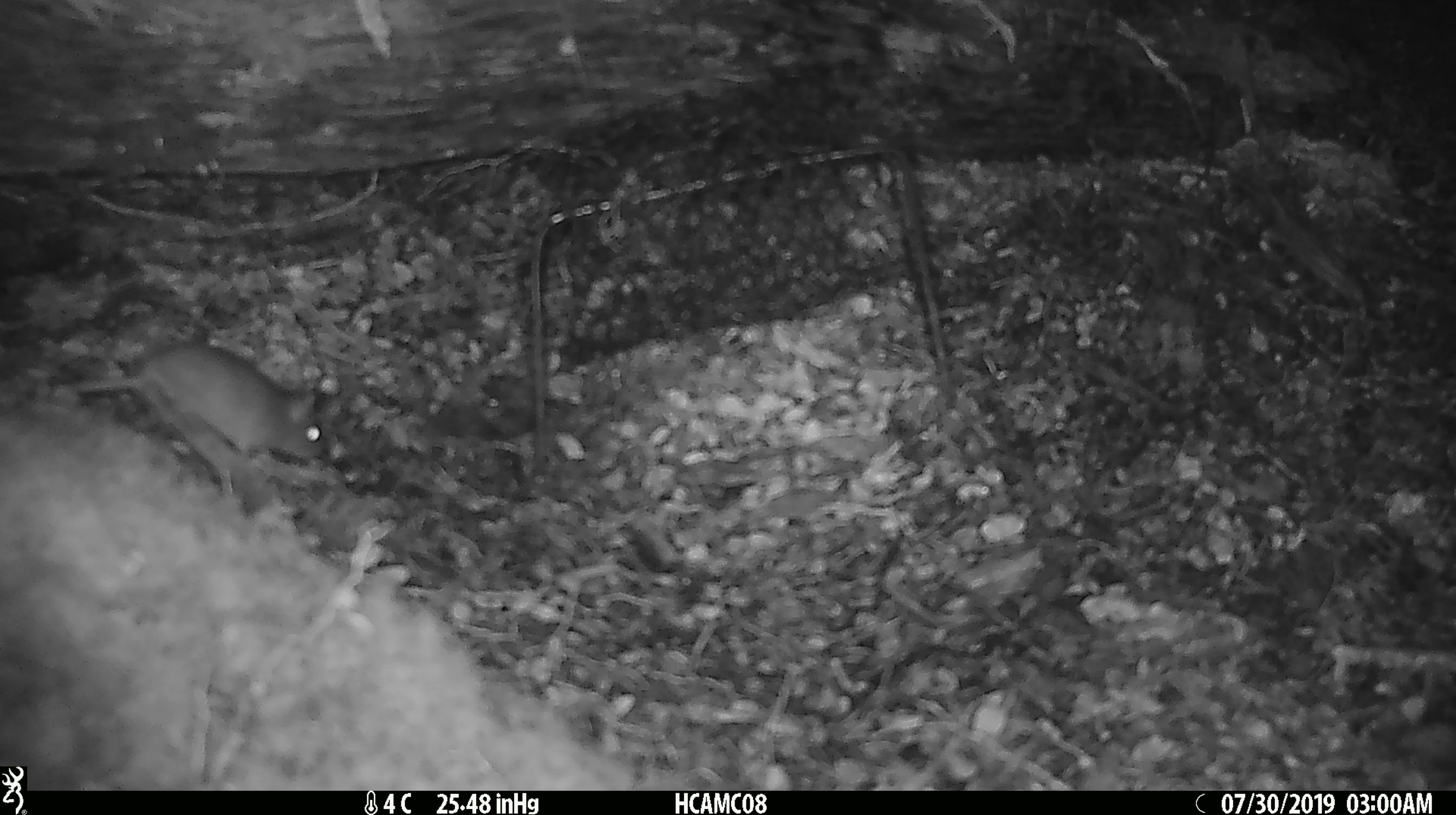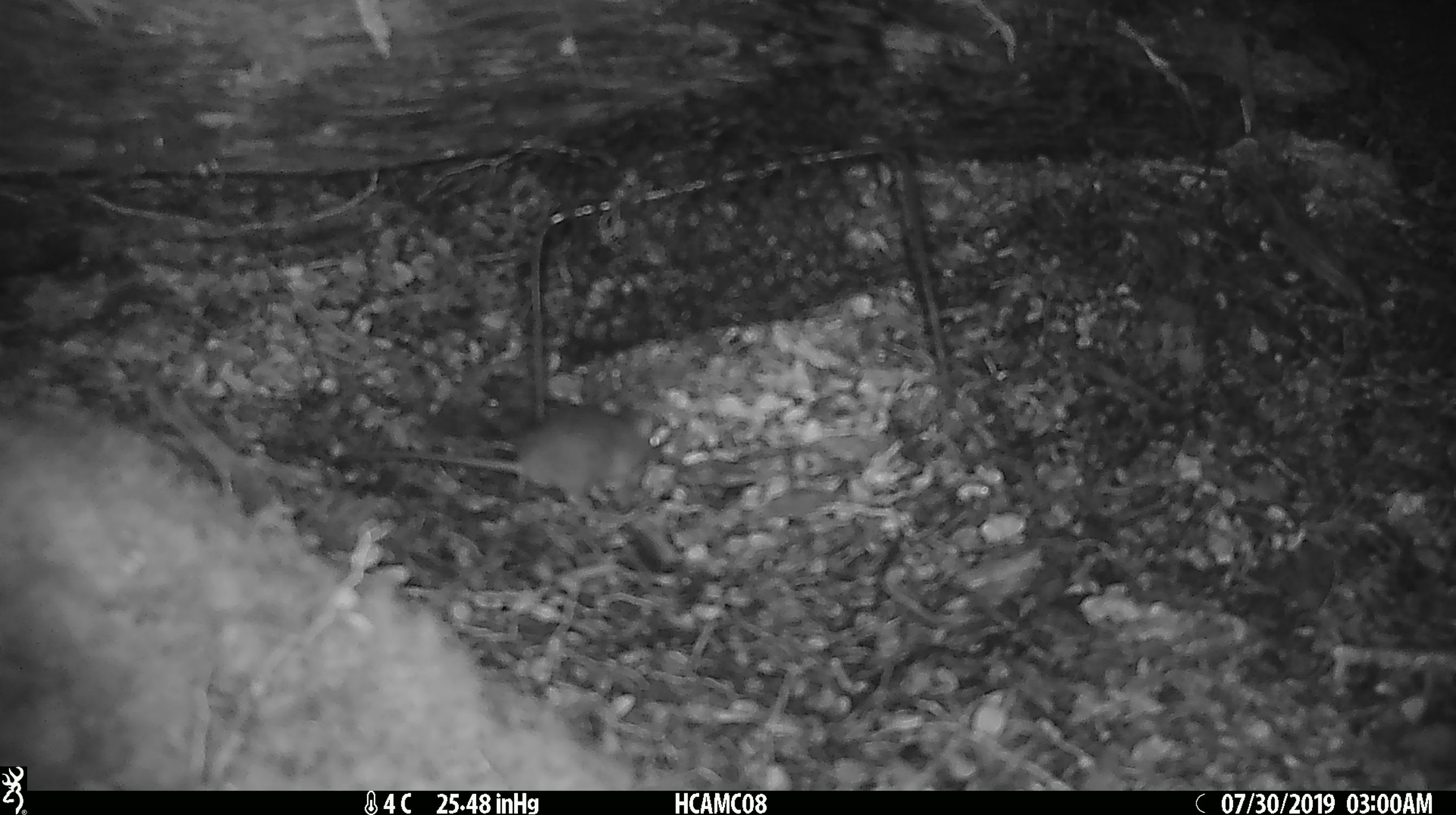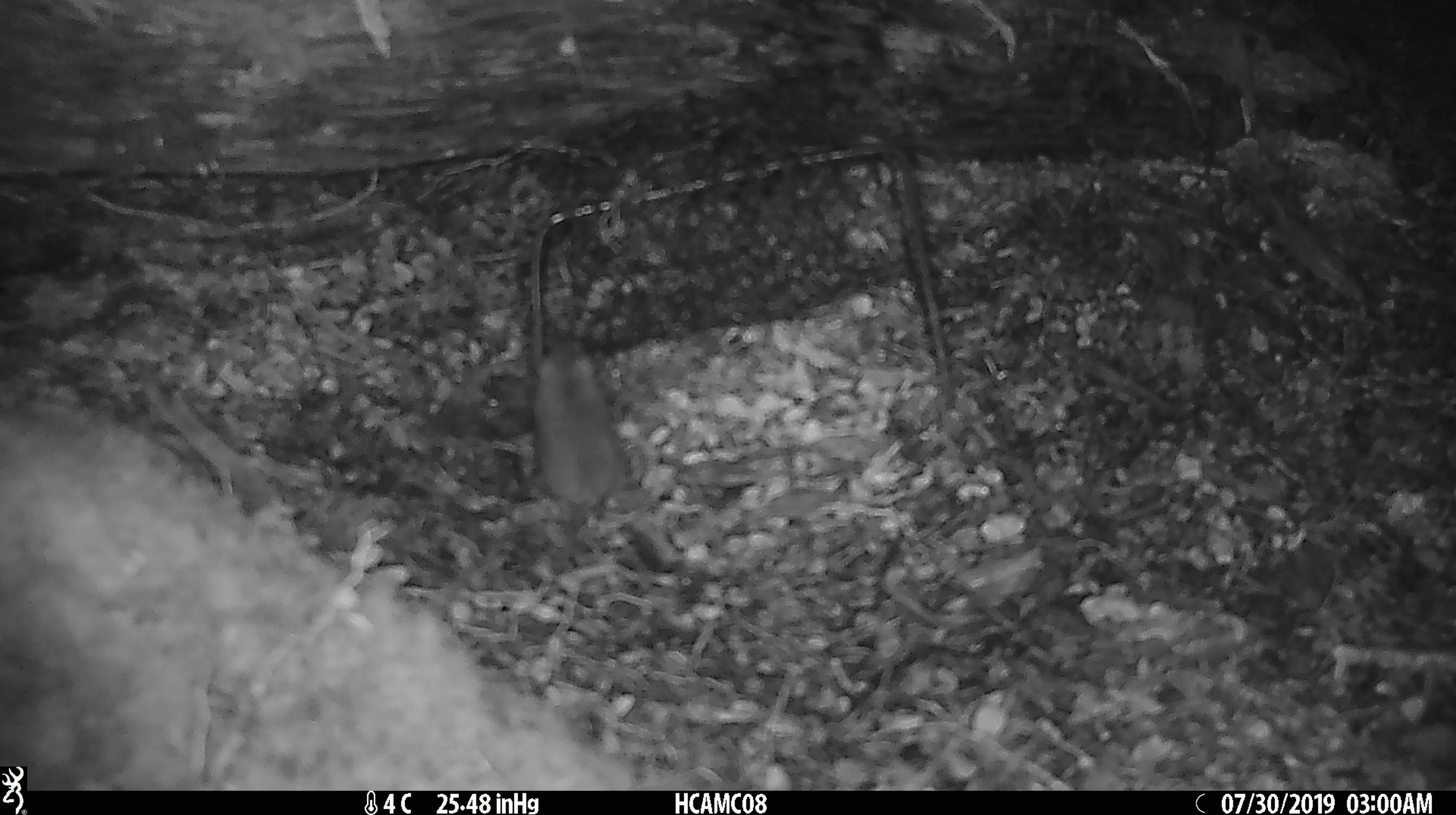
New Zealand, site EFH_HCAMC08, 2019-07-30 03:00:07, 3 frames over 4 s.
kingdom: Animalia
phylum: Chordata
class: Mammalia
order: Rodentia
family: Muridae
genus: Mus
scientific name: Mus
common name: mouse